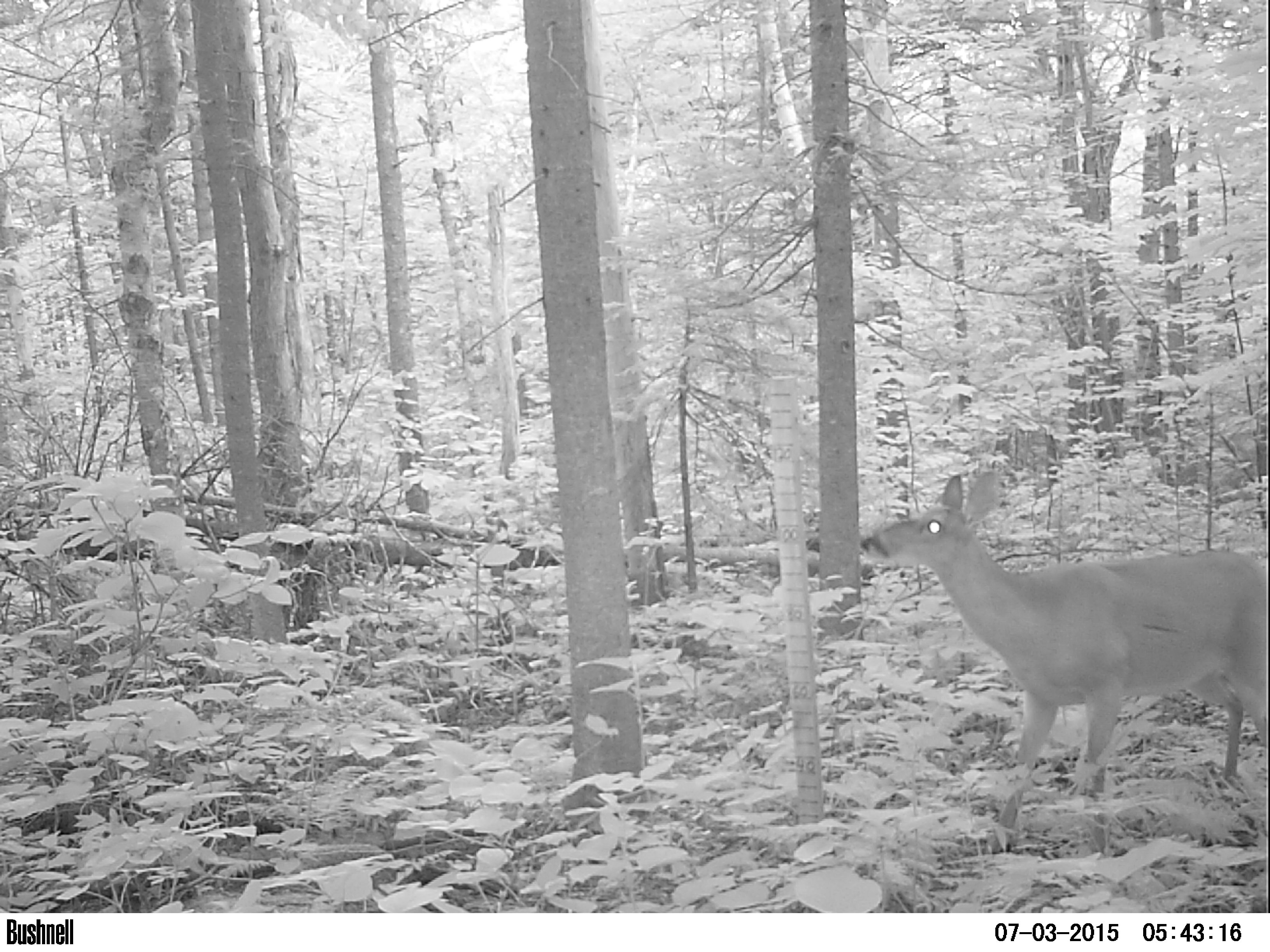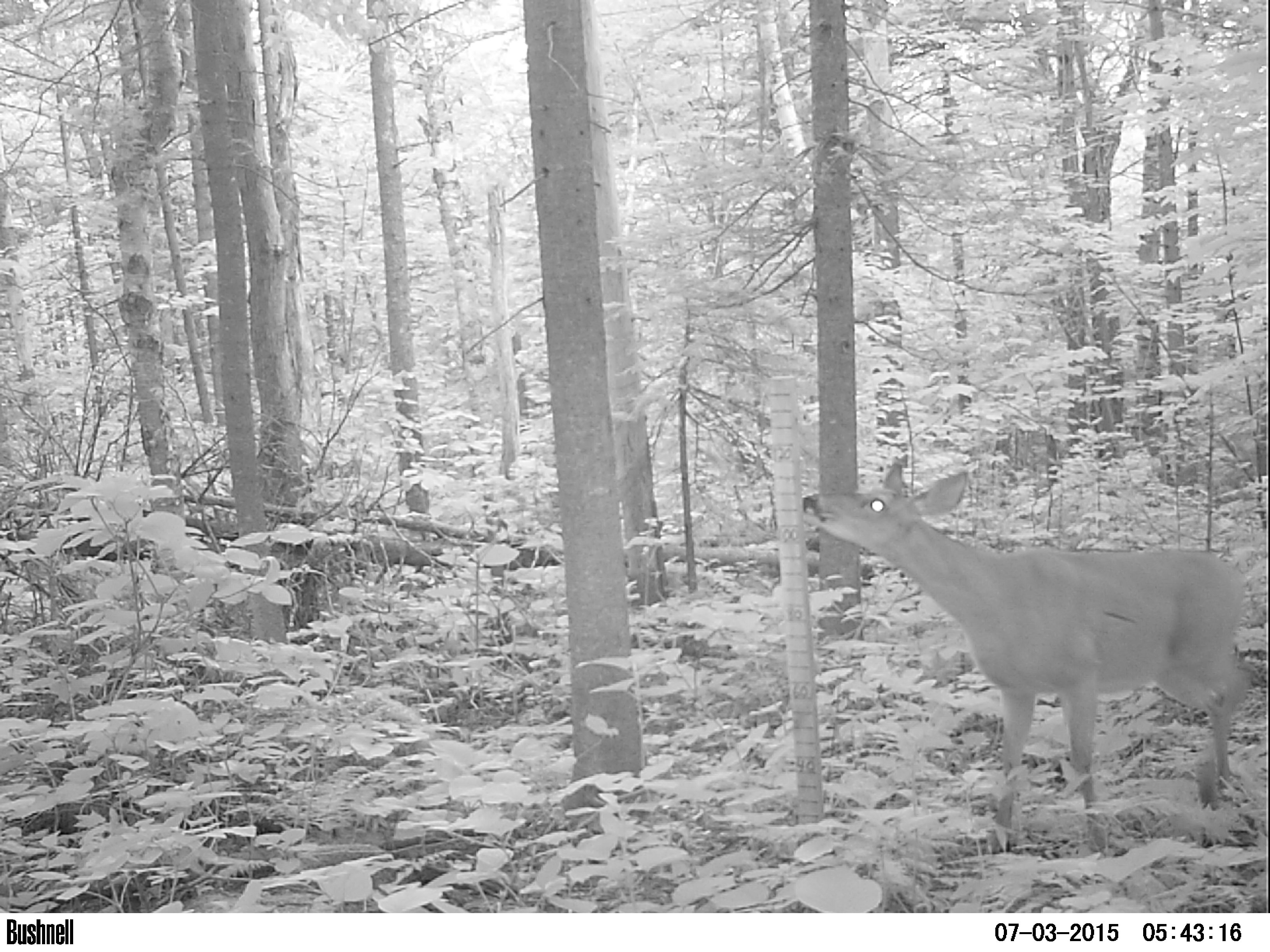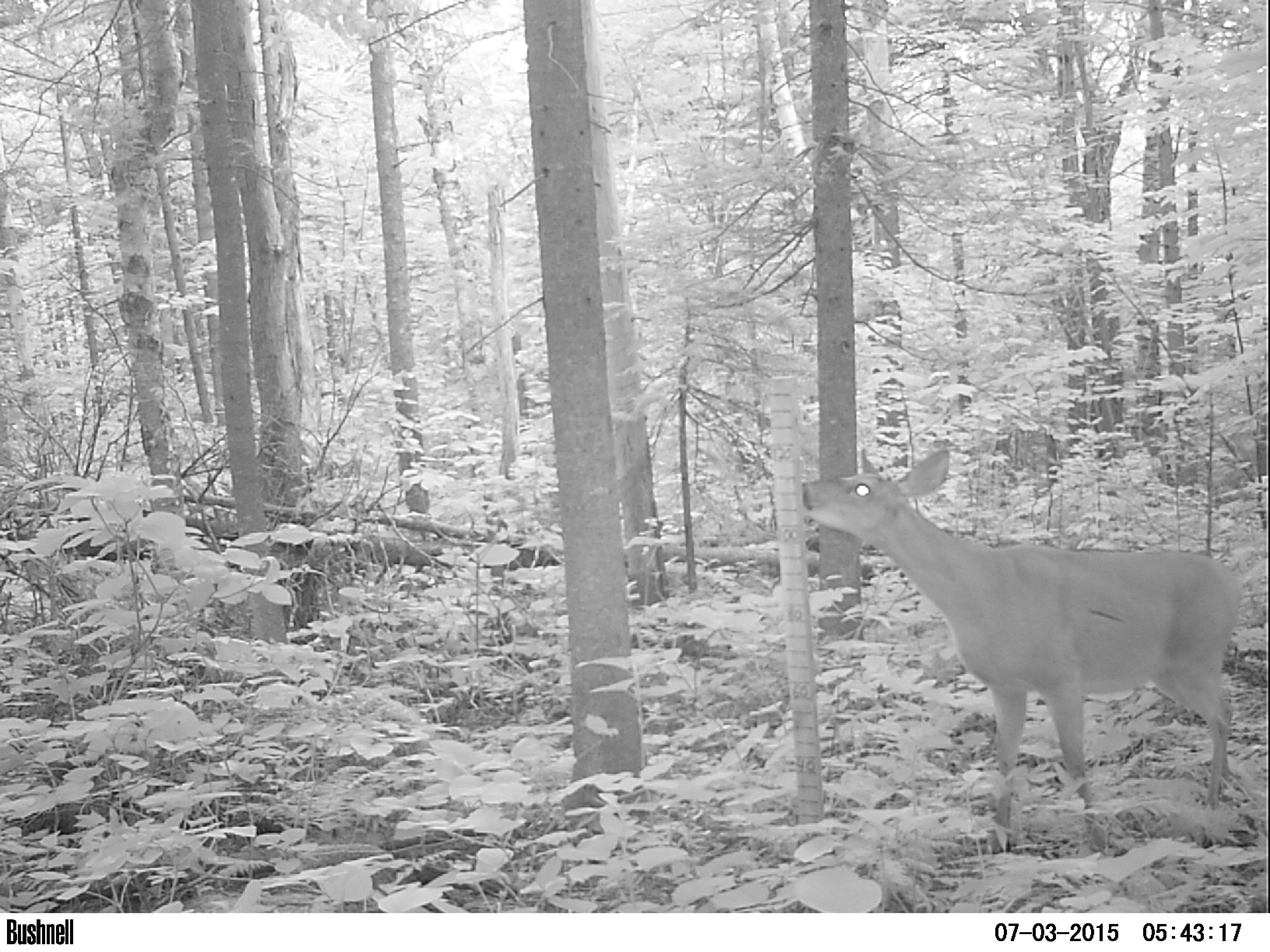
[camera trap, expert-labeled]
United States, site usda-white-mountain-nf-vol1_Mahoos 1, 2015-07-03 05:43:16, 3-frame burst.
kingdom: Animalia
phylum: Chordata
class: Mammalia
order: Artiodactyla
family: Cervidae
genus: Odocoileus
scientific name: Odocoileus virginianus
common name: white-tailed deer